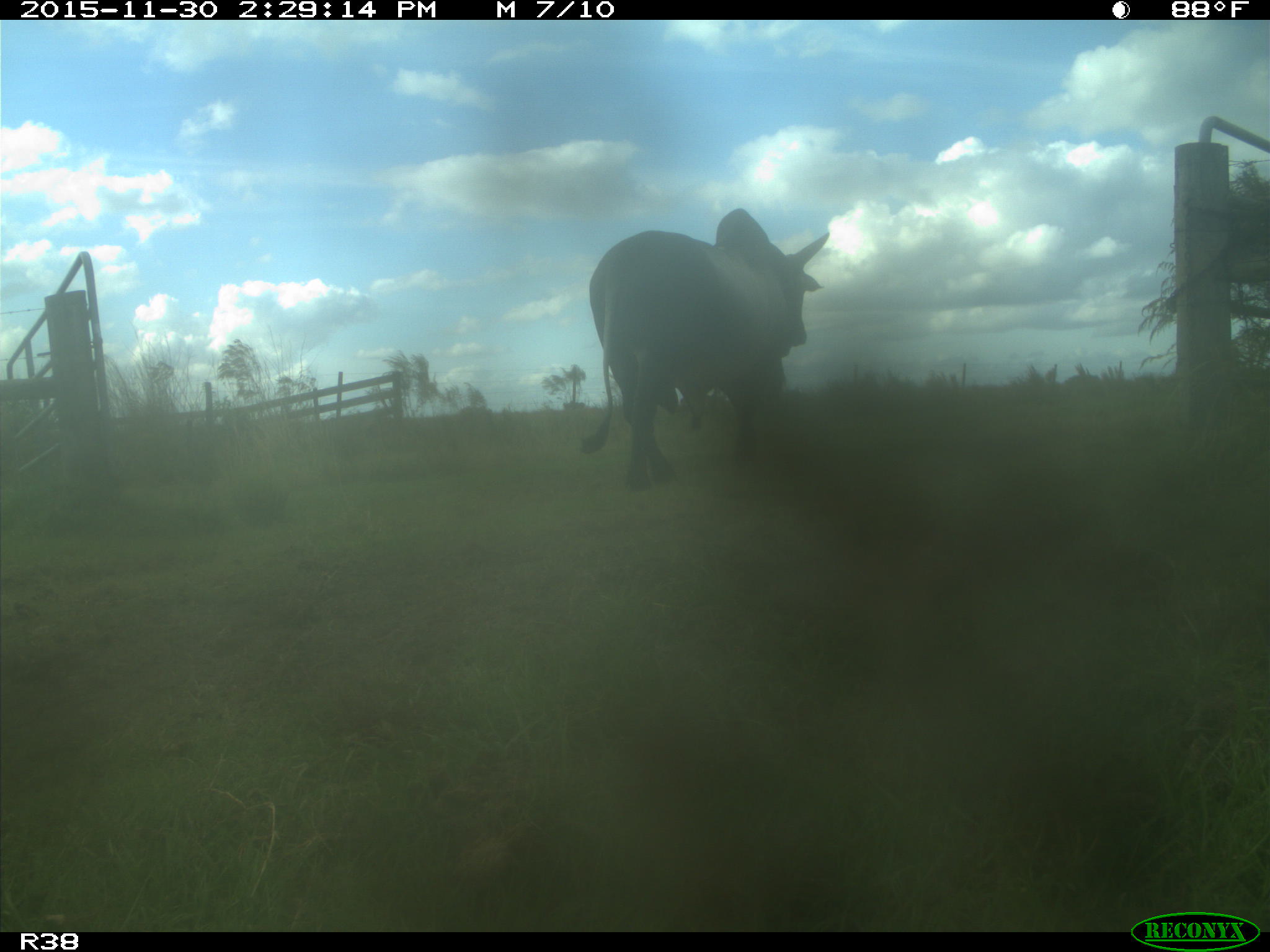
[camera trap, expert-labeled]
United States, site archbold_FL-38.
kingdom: Animalia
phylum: Chordata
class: Mammalia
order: Artiodactyla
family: Bovidae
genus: Bos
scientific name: Bos taurus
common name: domestic cow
Bos taurus (domestic cow).